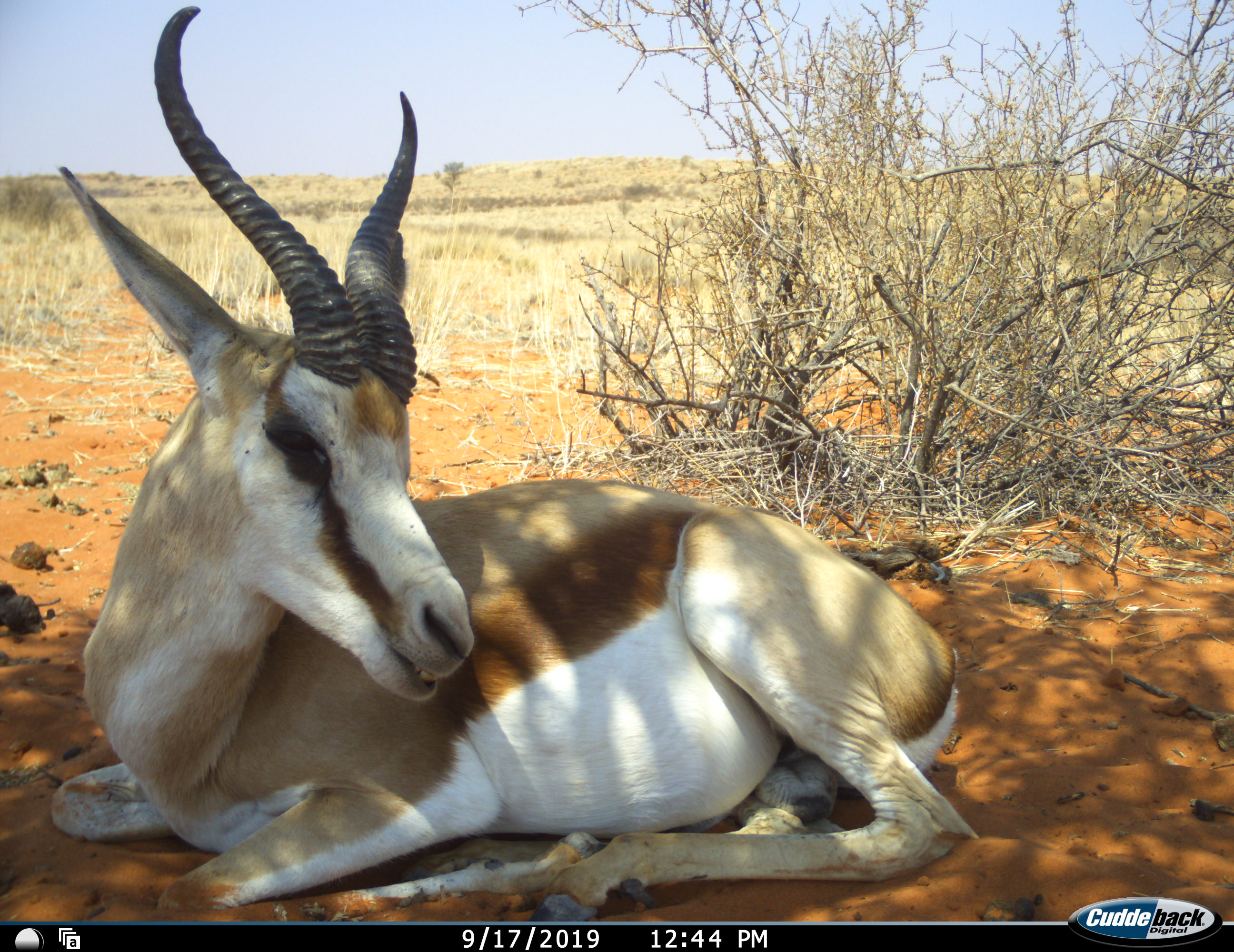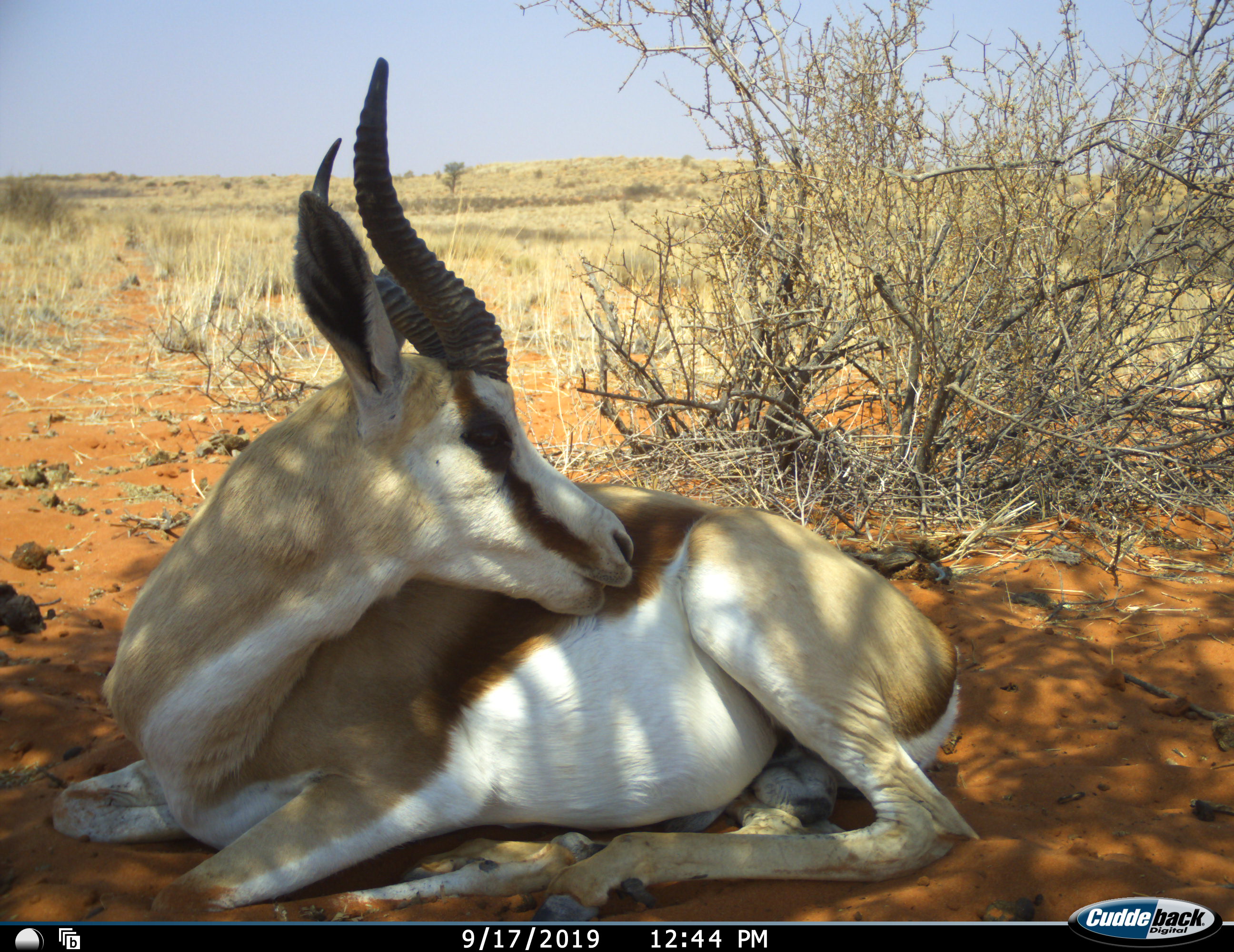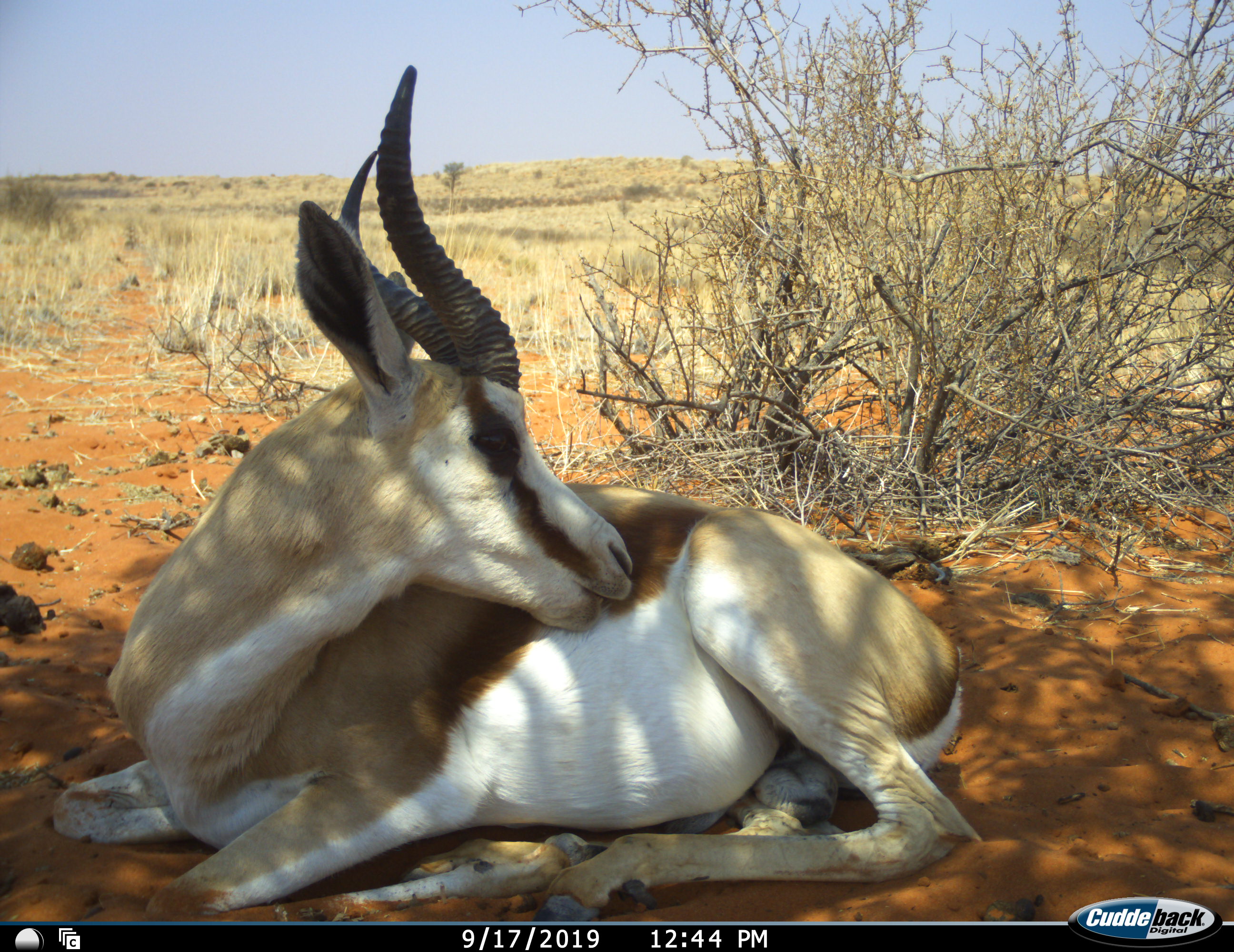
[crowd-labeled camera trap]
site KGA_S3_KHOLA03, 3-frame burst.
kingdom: Animalia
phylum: Chordata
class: Mammalia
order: Artiodactyla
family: Bovidae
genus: Antidorcas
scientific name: Antidorcas marsupialis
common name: springbok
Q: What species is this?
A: Springbok (Antidorcas marsupialis).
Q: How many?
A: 1.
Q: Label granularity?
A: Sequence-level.